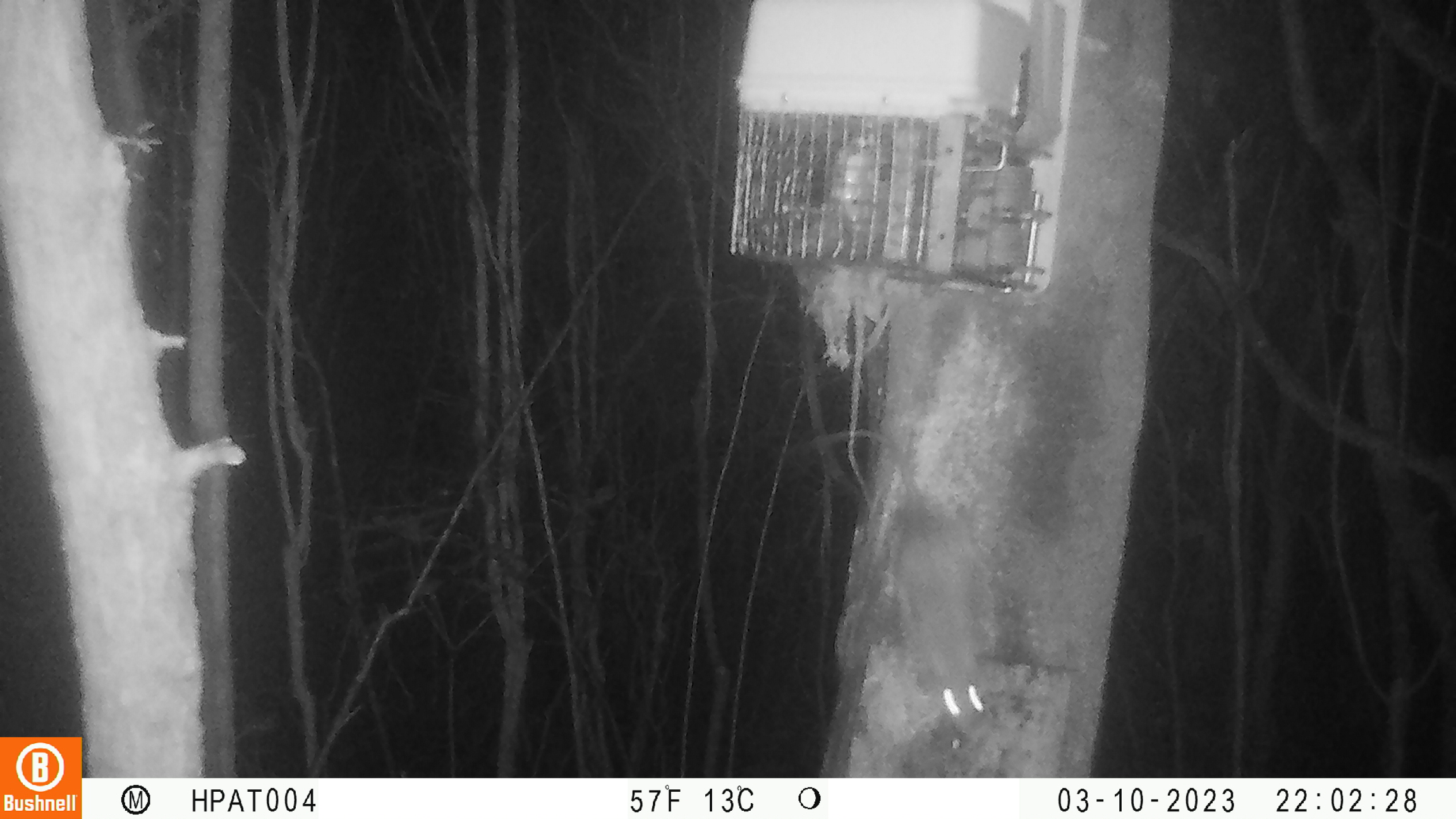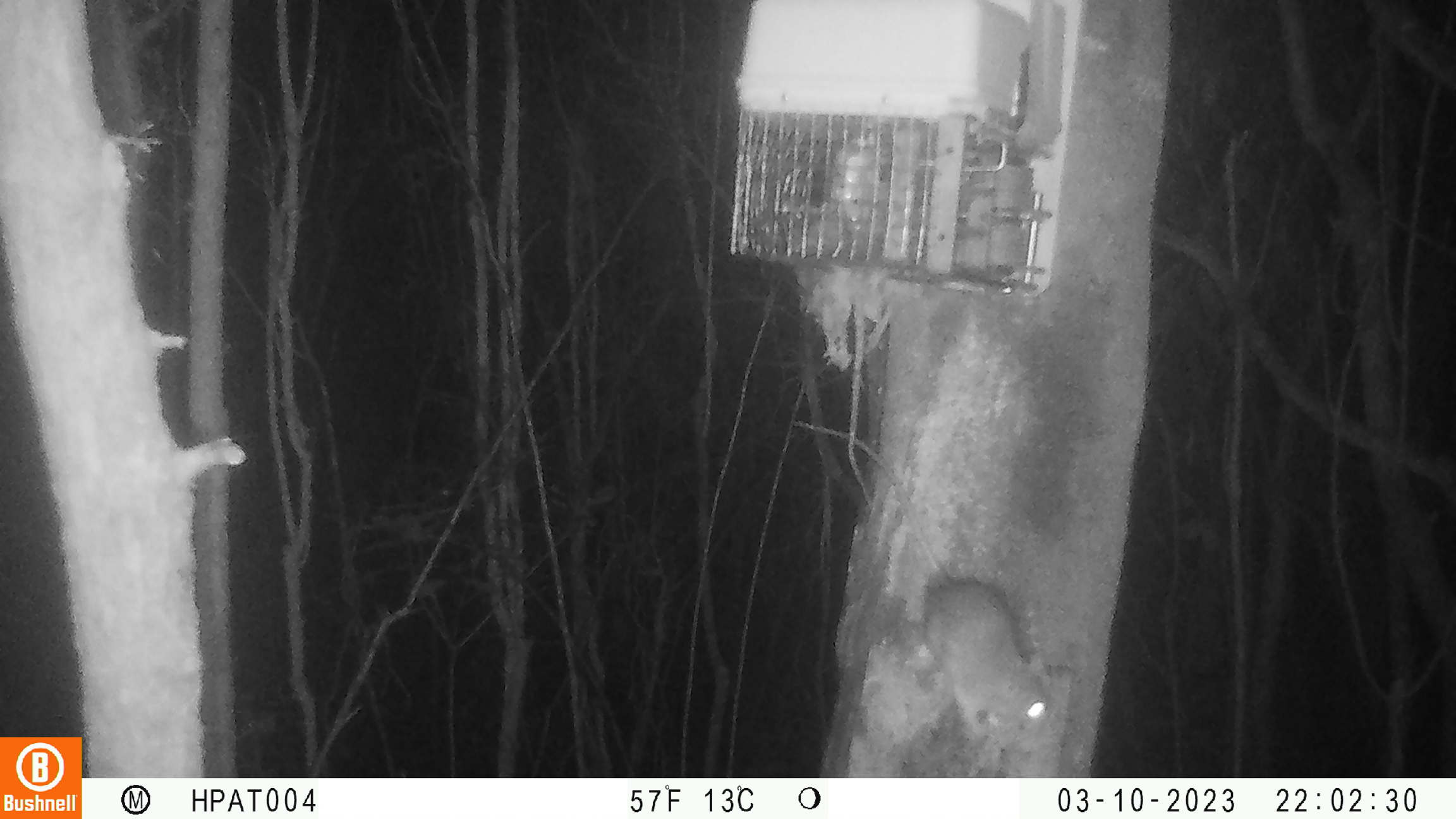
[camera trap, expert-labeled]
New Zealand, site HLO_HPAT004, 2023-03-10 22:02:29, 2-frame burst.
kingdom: Animalia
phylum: Chordata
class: Mammalia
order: Rodentia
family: Muridae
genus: Rattus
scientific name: Rattus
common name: rat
Rat (Rattus).